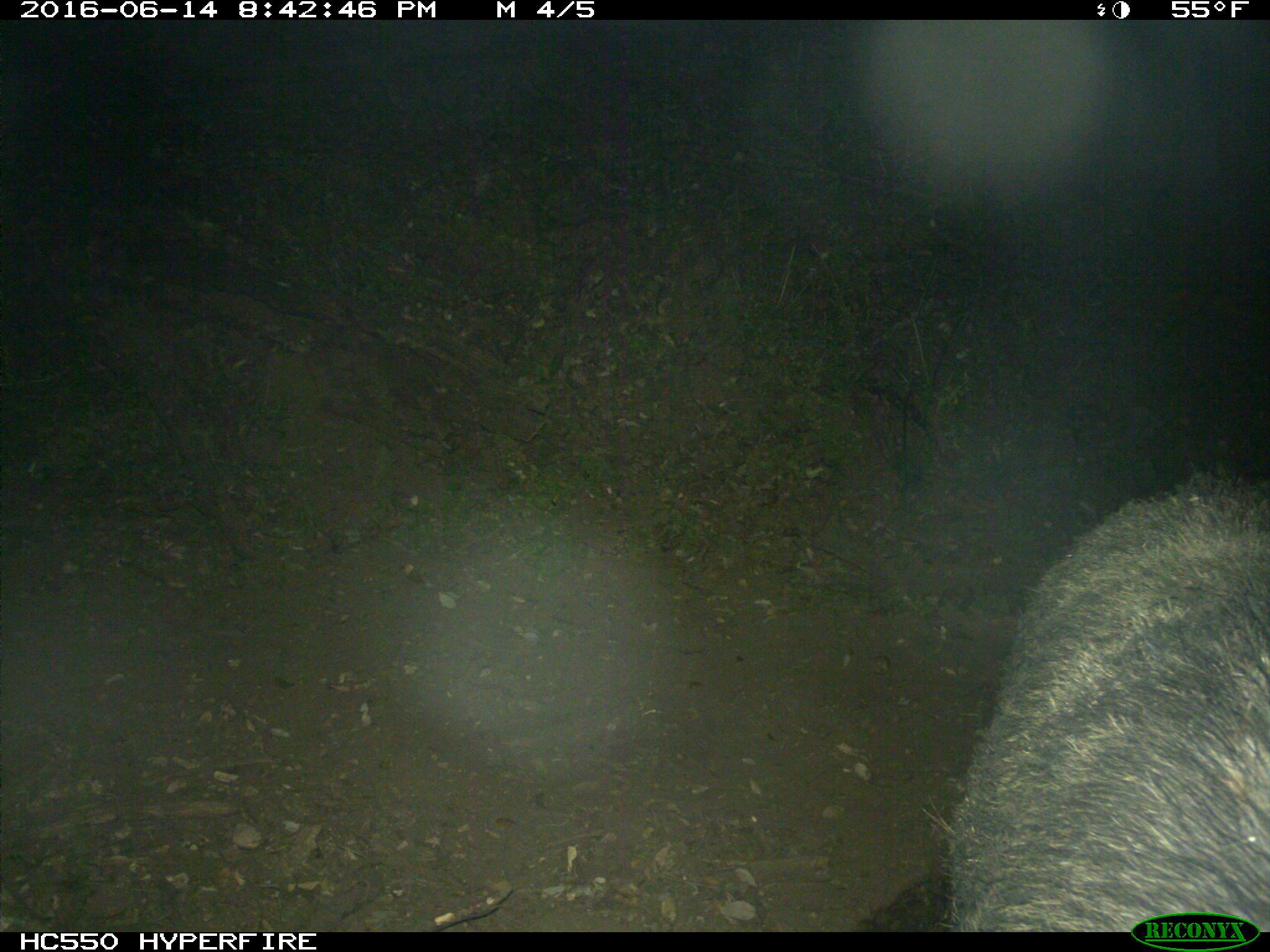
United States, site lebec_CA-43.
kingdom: Animalia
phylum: Chordata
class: Mammalia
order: Artiodactyla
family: Suidae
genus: Sus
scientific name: Sus scrofa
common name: wild boar